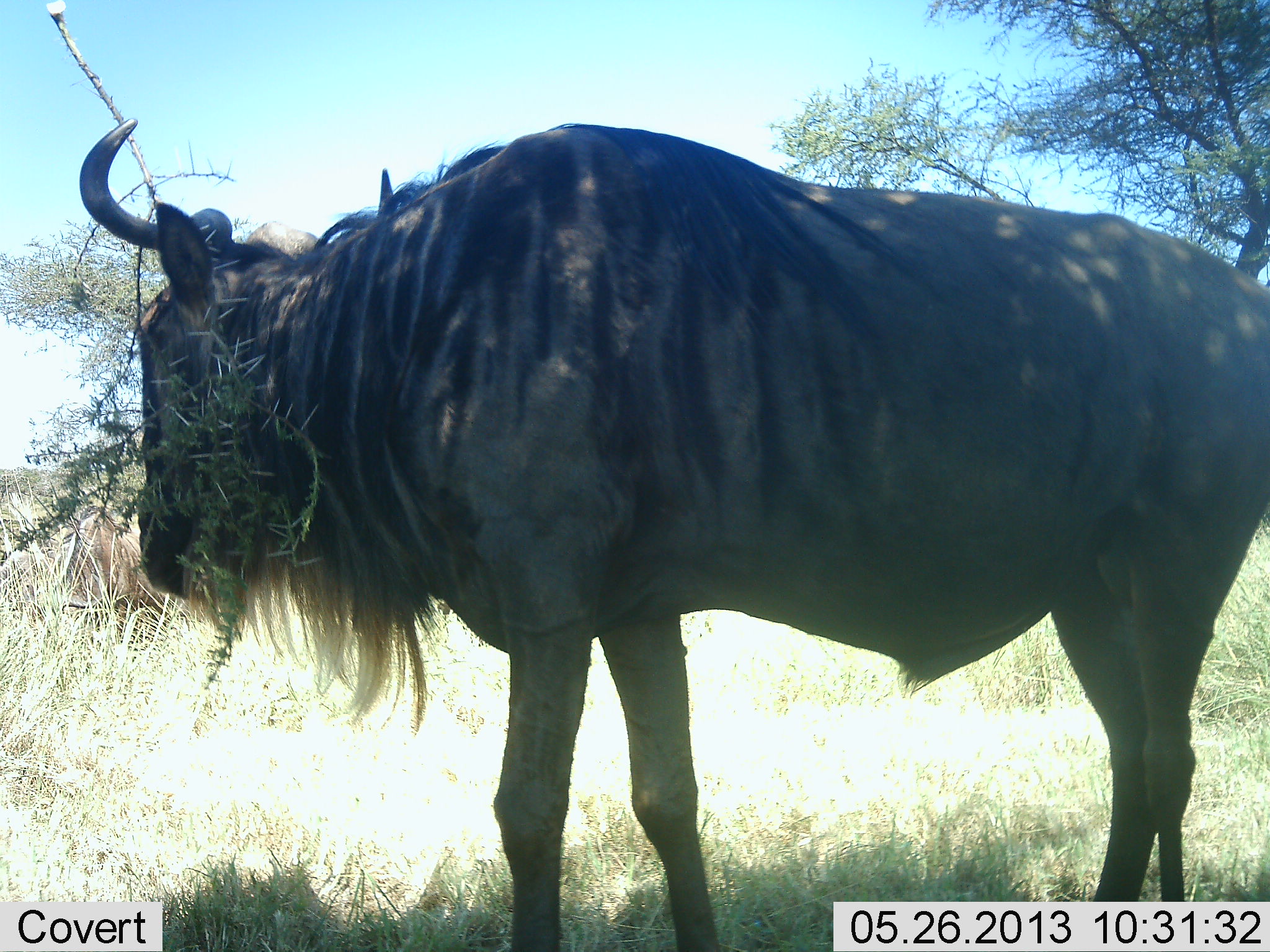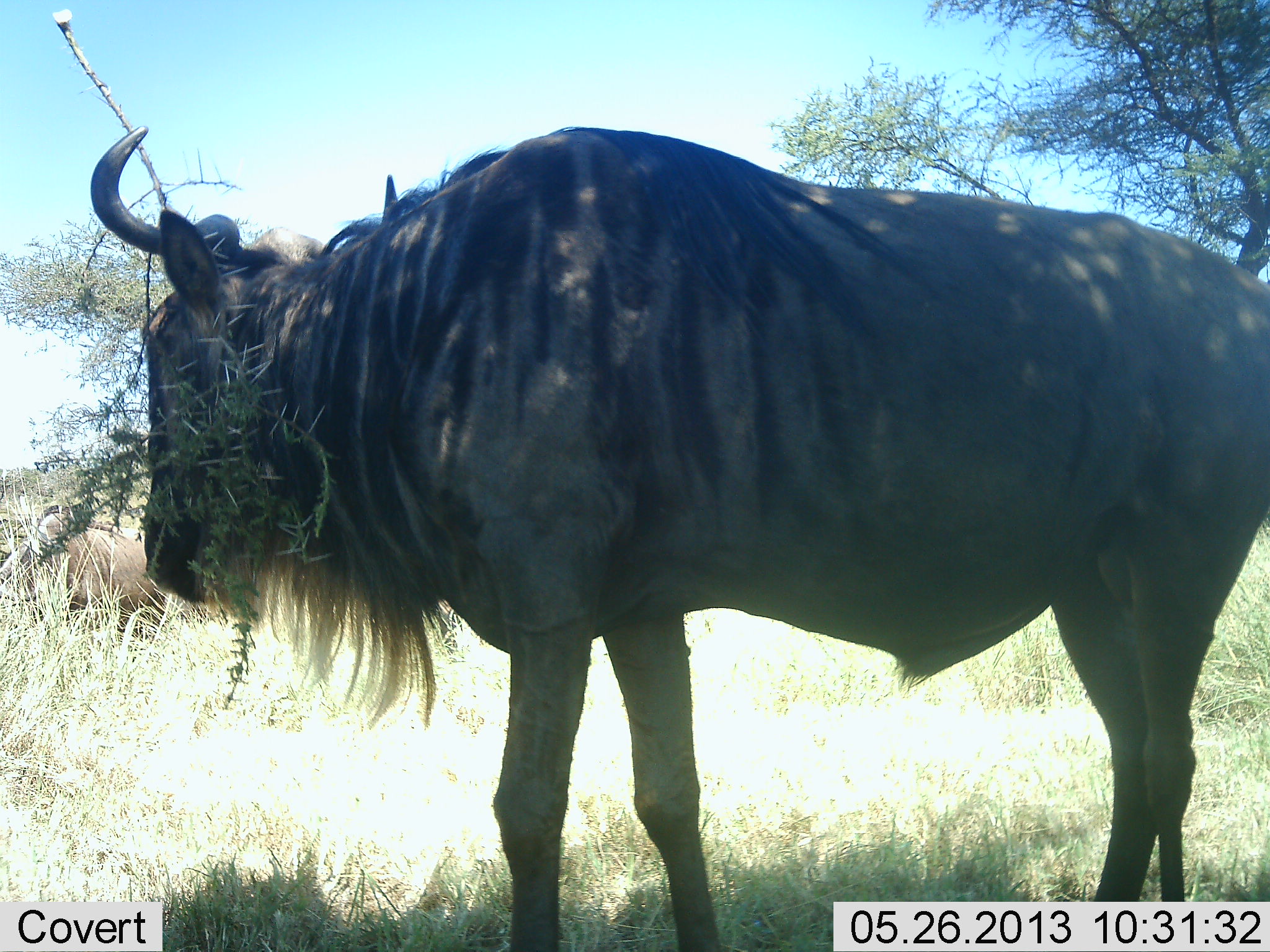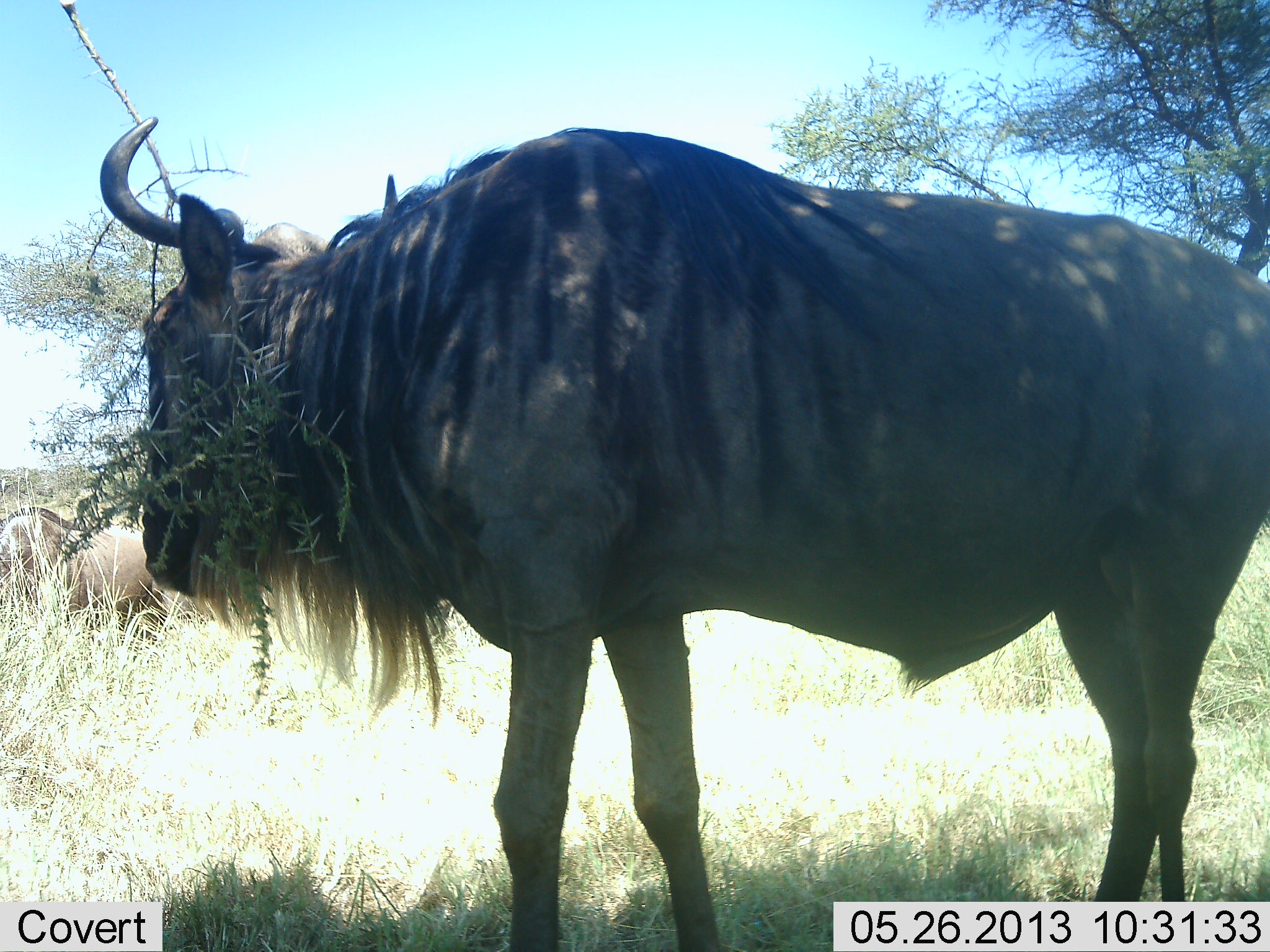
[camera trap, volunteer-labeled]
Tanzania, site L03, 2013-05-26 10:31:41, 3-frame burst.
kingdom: Animalia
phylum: Chordata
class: Mammalia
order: Artiodactyla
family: Bovidae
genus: Connochaetes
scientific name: Connochaetes taurinus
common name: blue wildebeest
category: wildebeest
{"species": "wildebeest (blue wildebeest) (Connochaetes taurinus)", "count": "1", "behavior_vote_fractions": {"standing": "94%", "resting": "3%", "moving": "3%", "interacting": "0%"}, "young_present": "0%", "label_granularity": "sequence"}